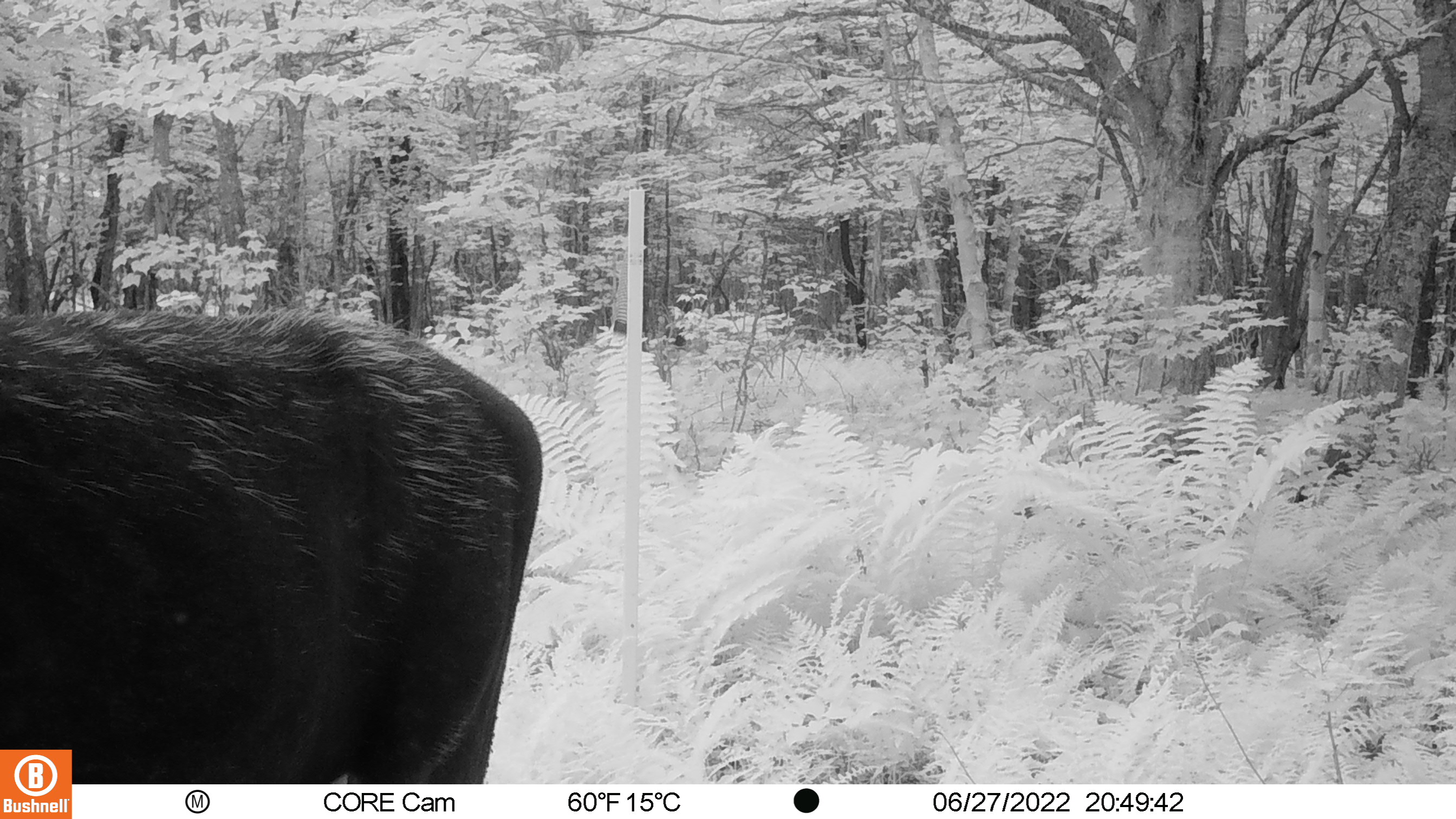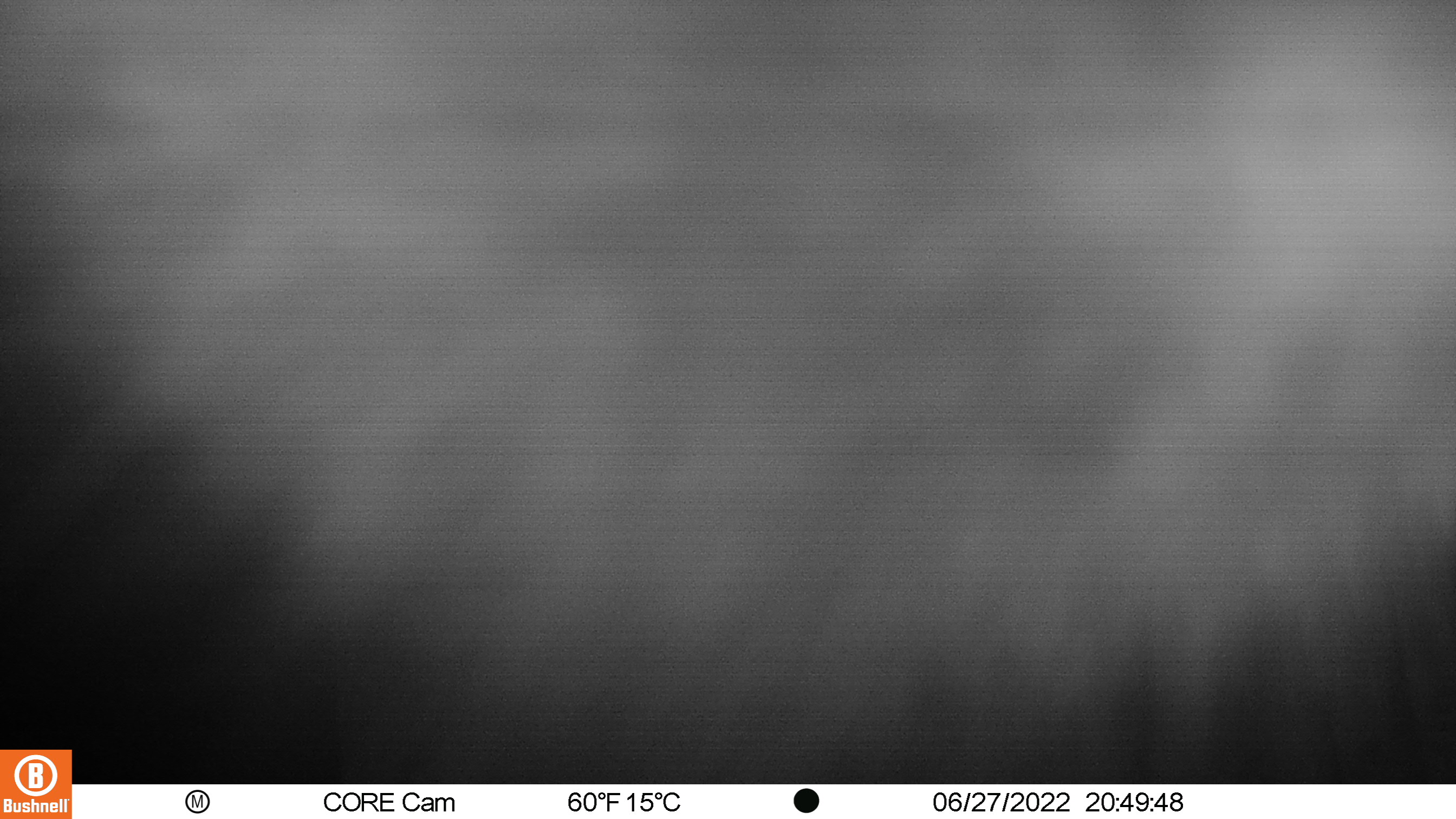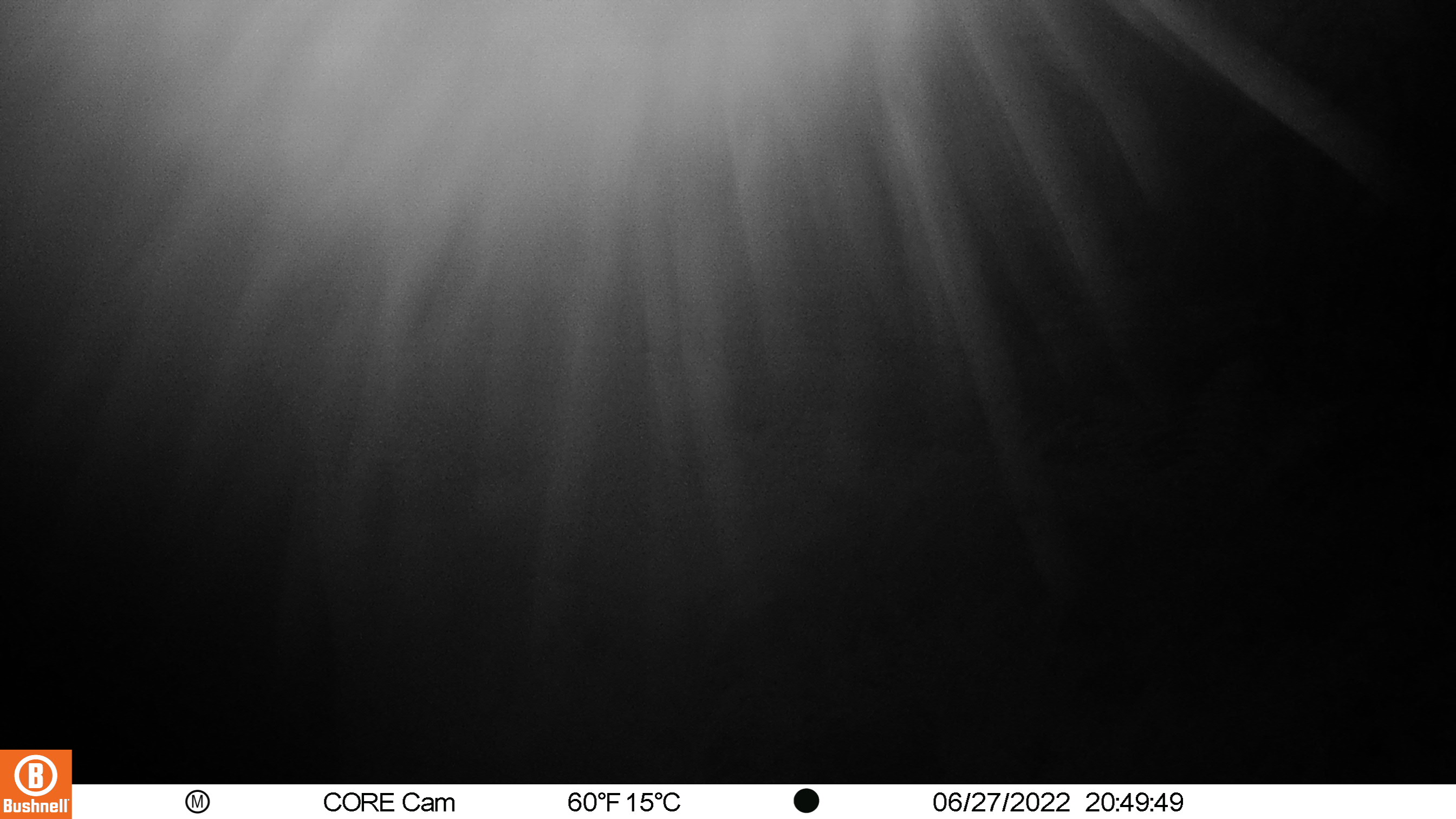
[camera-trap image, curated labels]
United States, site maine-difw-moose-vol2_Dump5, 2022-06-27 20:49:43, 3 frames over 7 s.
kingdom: Animalia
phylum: Chordata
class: Mammalia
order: Artiodactyla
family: Cervidae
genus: Alces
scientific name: Alces alces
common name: moose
Moose (Alces alces).